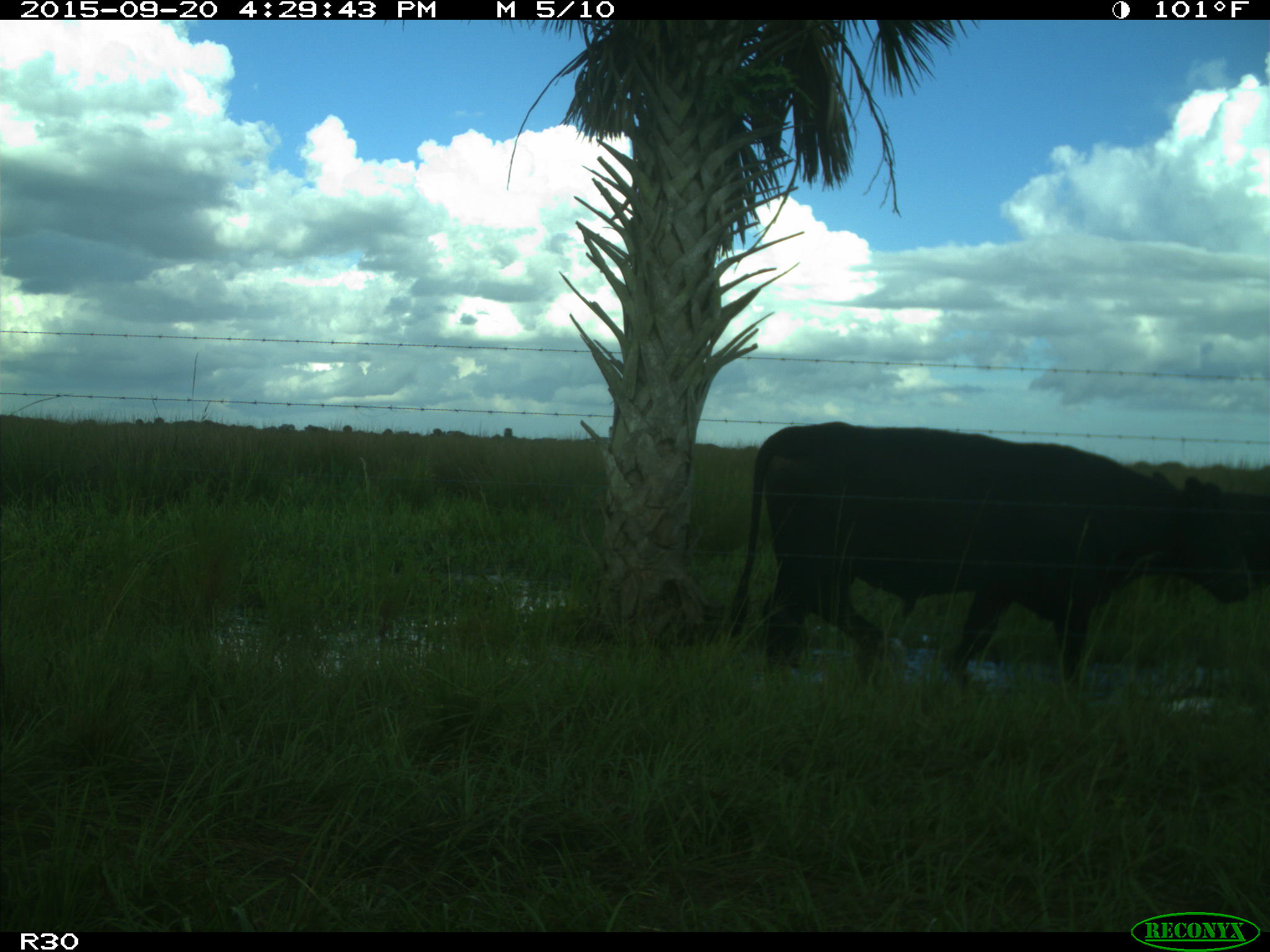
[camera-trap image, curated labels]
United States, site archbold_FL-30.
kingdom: Animalia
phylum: Chordata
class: Mammalia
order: Artiodactyla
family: Bovidae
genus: Bos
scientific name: Bos taurus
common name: domestic cow